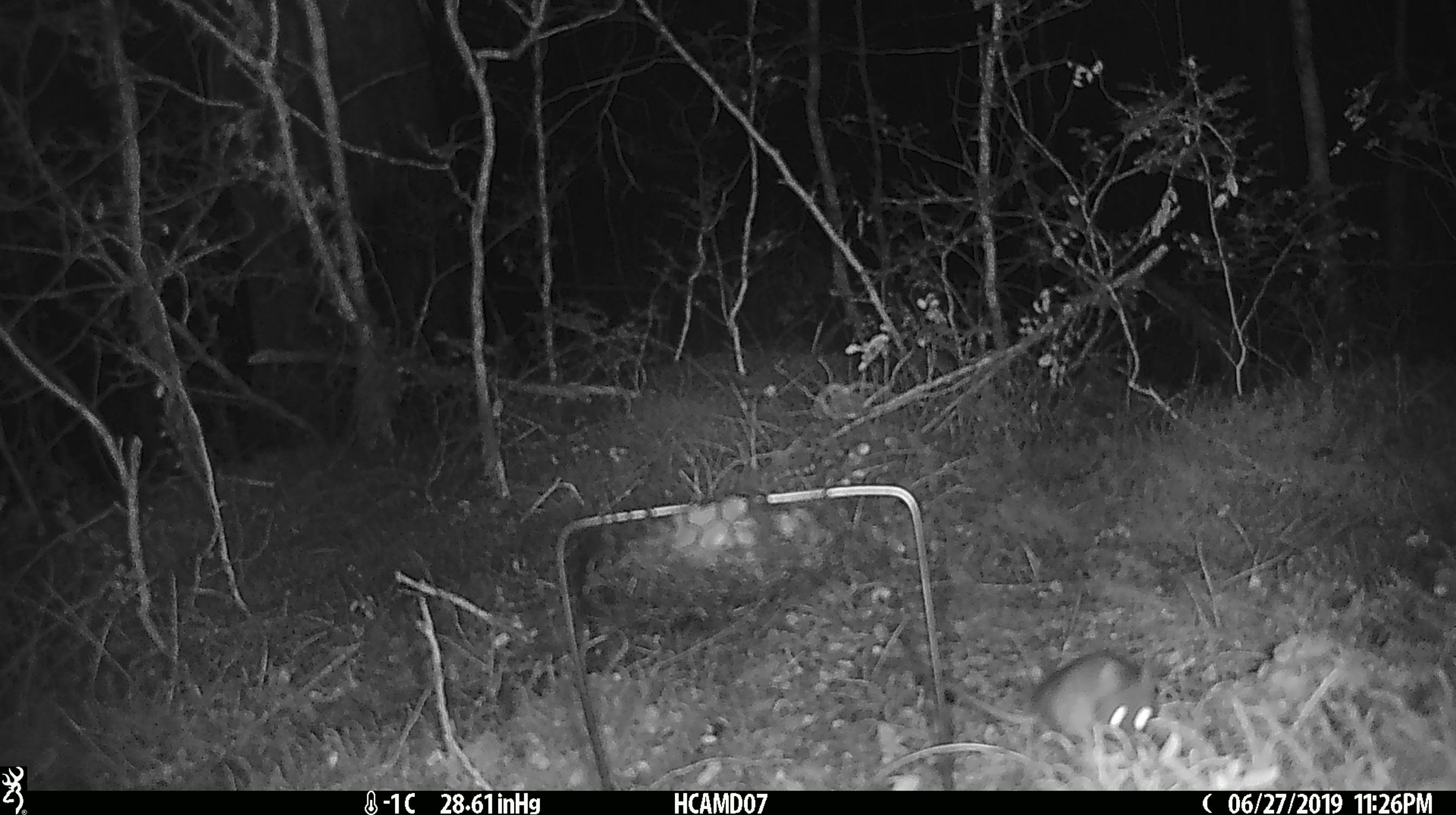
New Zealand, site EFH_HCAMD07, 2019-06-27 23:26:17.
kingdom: Animalia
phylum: Chordata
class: Mammalia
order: Rodentia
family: Muridae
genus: Mus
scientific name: Mus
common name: mouse